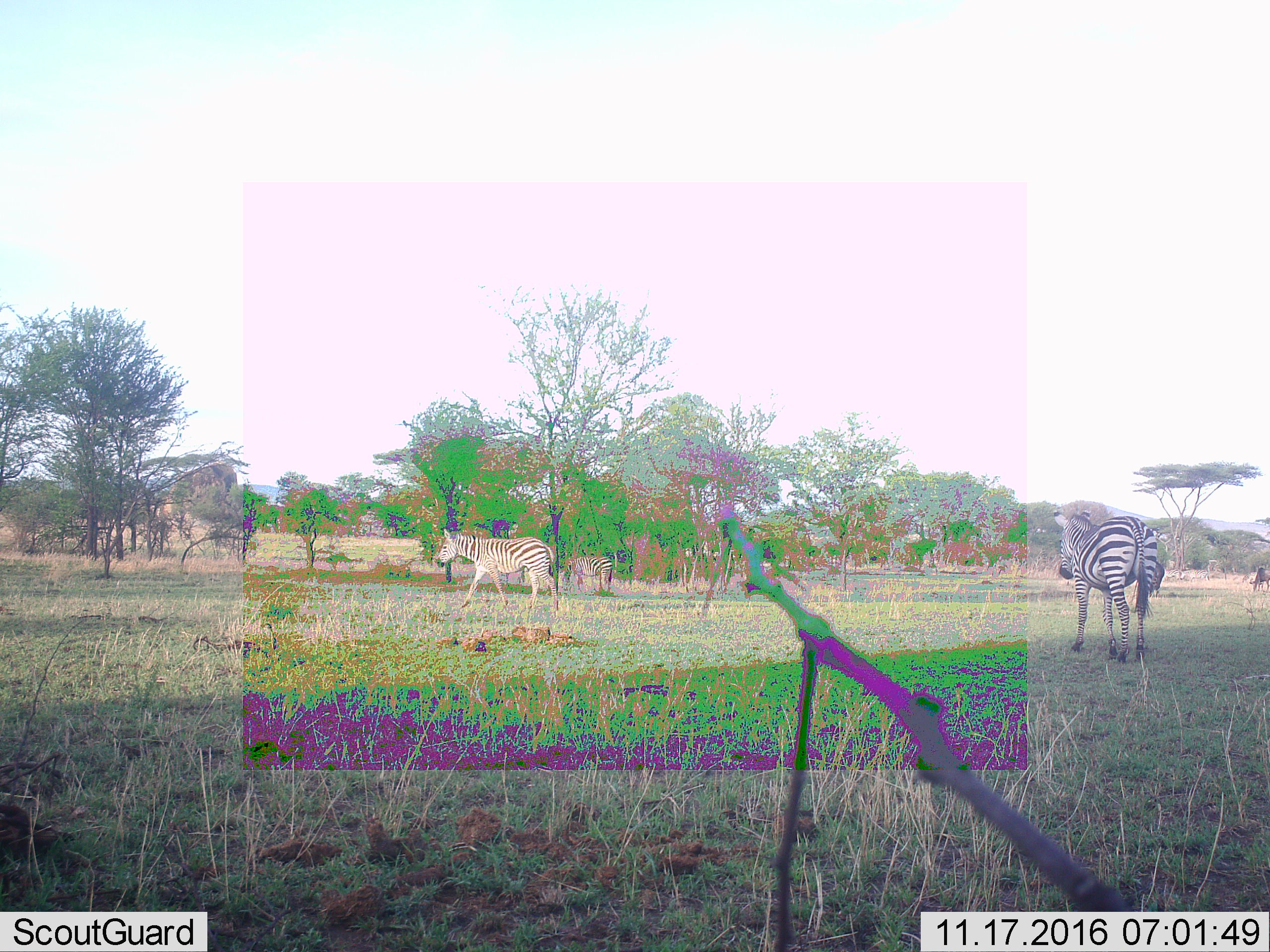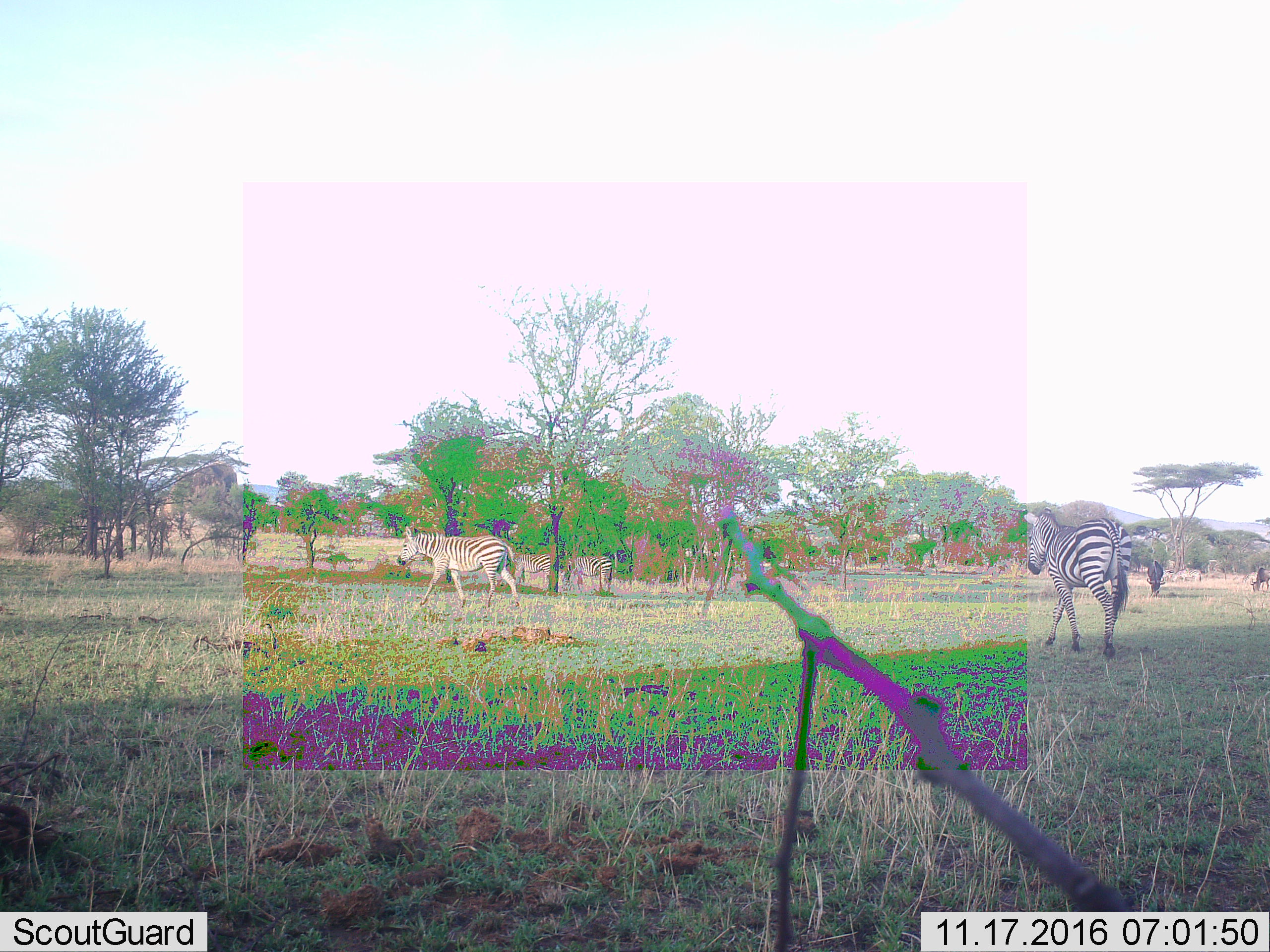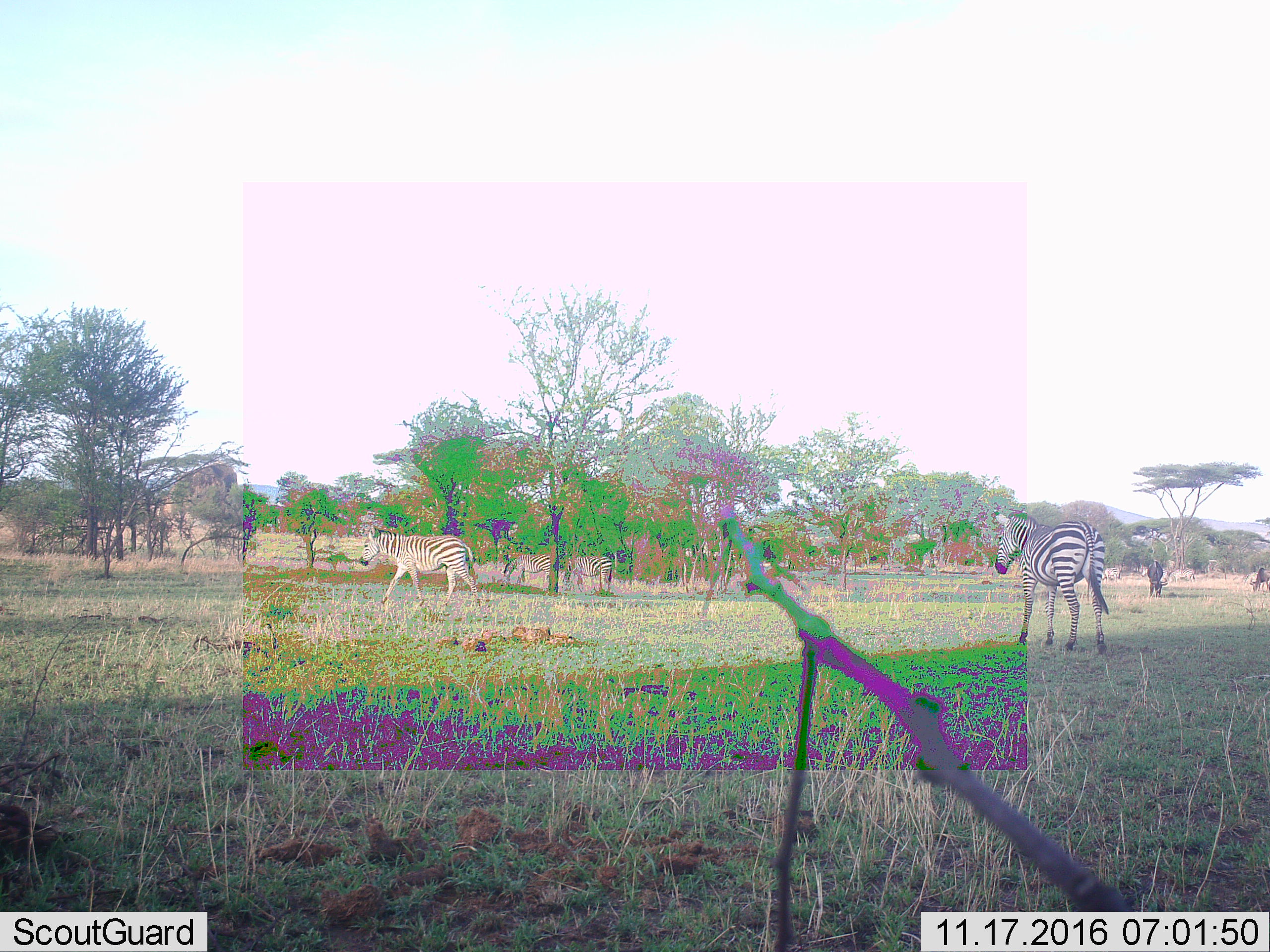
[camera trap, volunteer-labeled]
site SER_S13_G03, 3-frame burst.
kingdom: Animalia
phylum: Chordata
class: Mammalia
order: Perissodactyla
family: Equidae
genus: Equus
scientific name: Equus quagga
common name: plains zebra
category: zebraplains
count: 4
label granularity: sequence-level